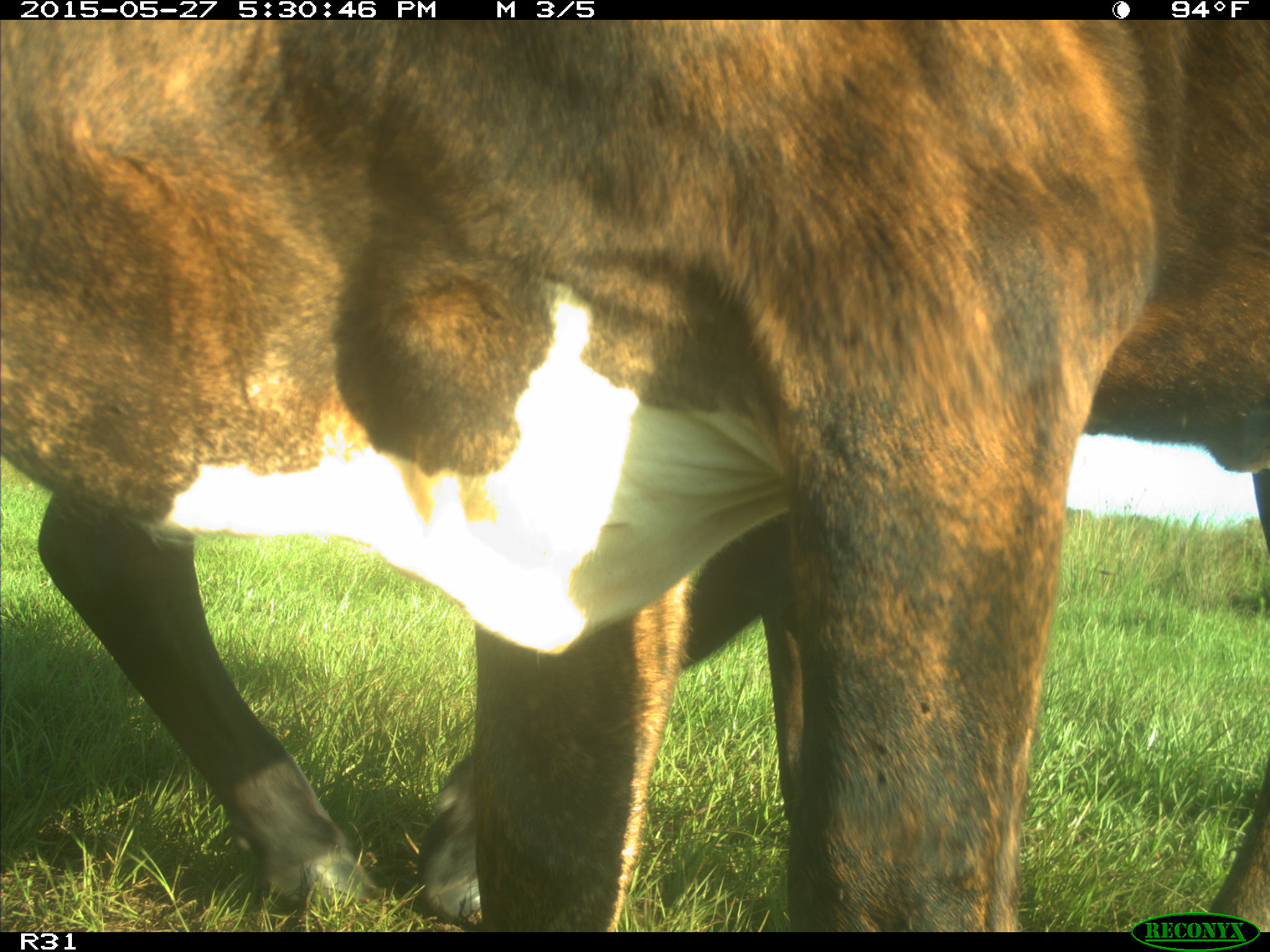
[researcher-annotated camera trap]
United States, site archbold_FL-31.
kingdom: Animalia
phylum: Chordata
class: Mammalia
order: Artiodactyla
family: Bovidae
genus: Bos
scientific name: Bos taurus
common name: domestic cow